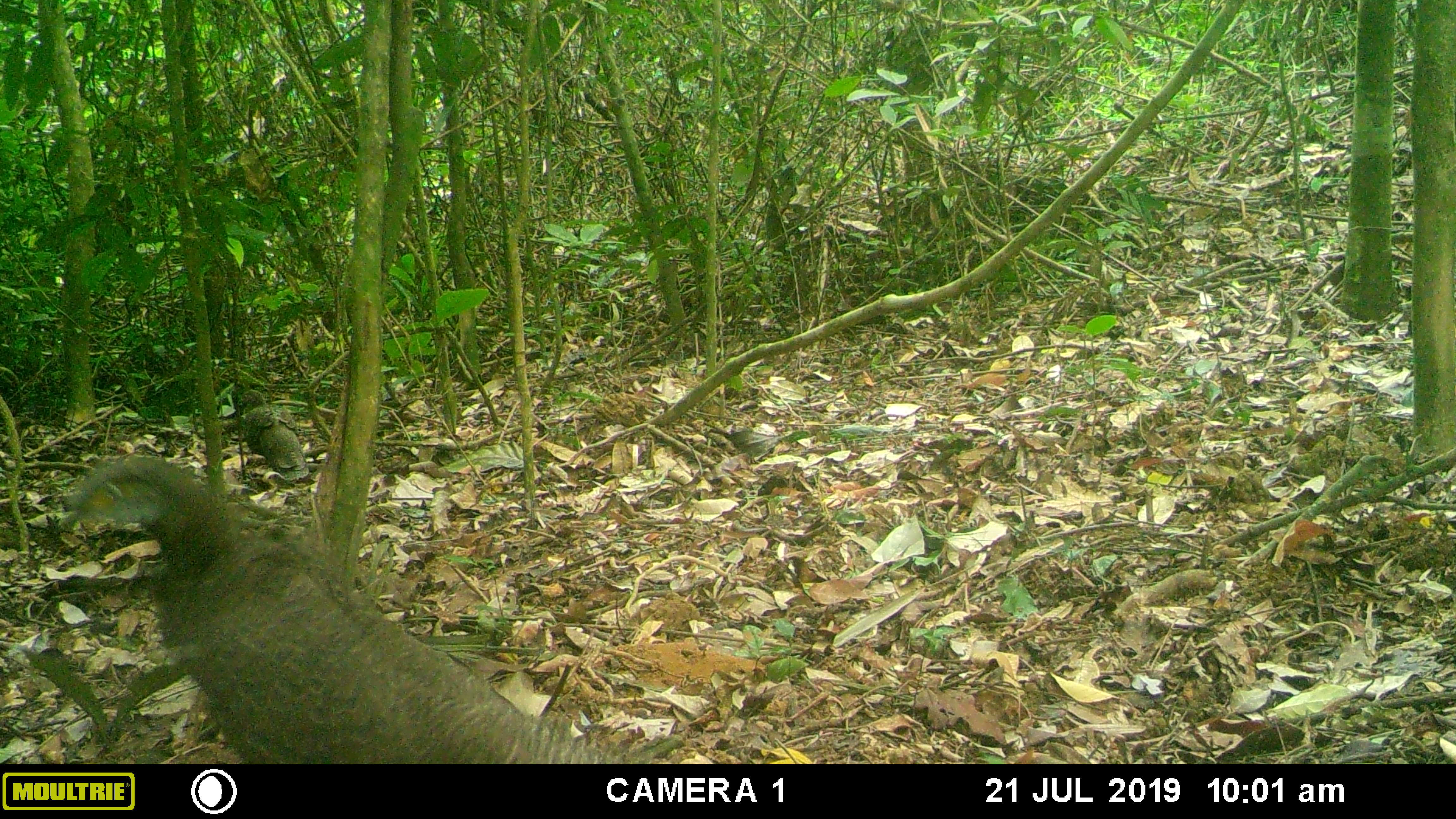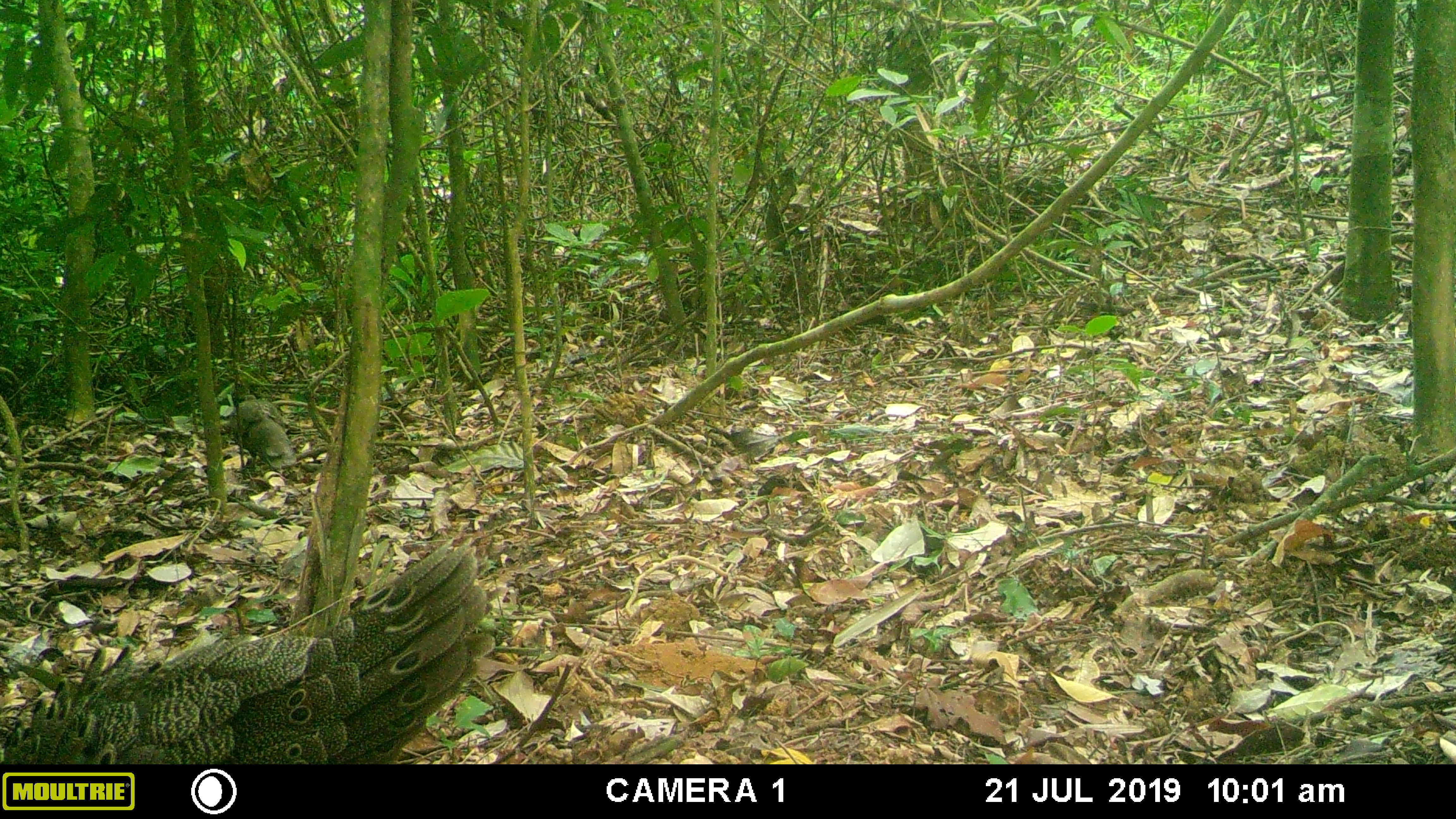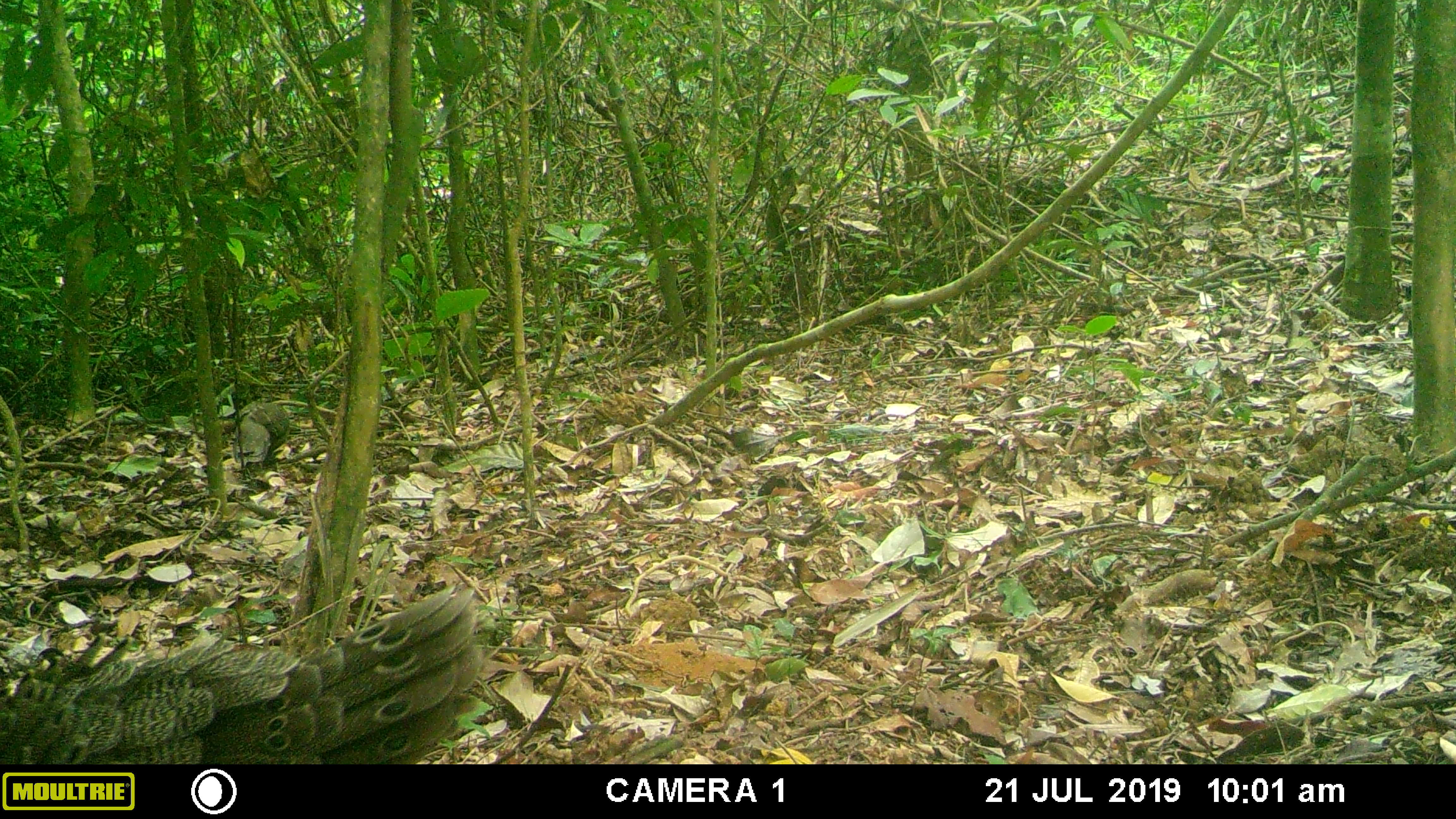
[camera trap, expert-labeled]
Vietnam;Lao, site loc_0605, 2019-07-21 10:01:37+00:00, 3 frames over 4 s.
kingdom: Animalia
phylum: Chordata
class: Aves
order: Galliformes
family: Phasianidae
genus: Polyplectron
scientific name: Polyplectron bicalcaratum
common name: gray peacock-pheasant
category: grey peacock pheasant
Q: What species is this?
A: Grey peacock pheasant (gray peacock-pheasant) (Polyplectron bicalcaratum).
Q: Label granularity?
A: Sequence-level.